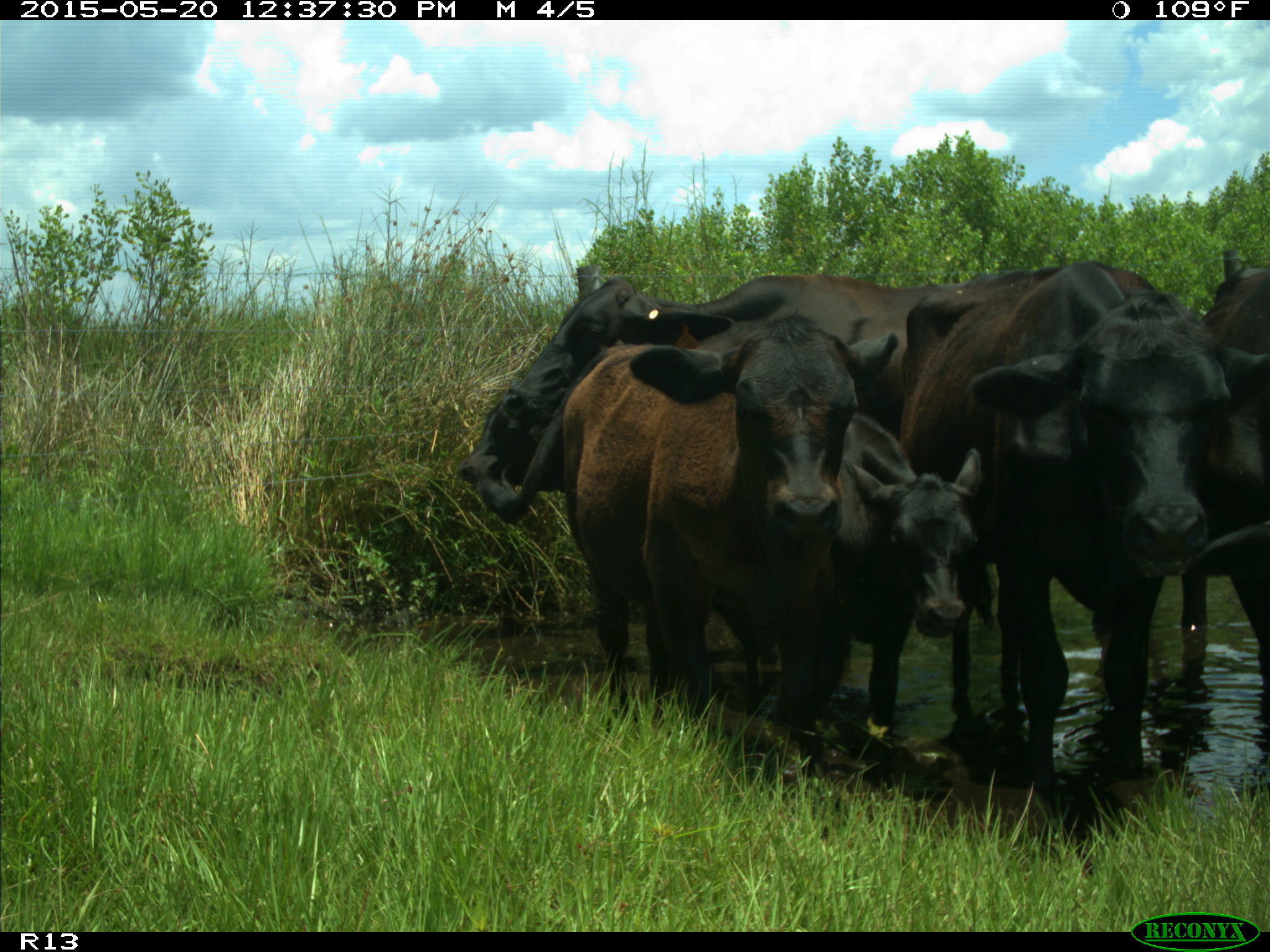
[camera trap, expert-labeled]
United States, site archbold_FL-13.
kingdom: Animalia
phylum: Chordata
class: Mammalia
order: Artiodactyla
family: Bovidae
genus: Bos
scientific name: Bos taurus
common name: domestic cow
Bos taurus (domestic cow).